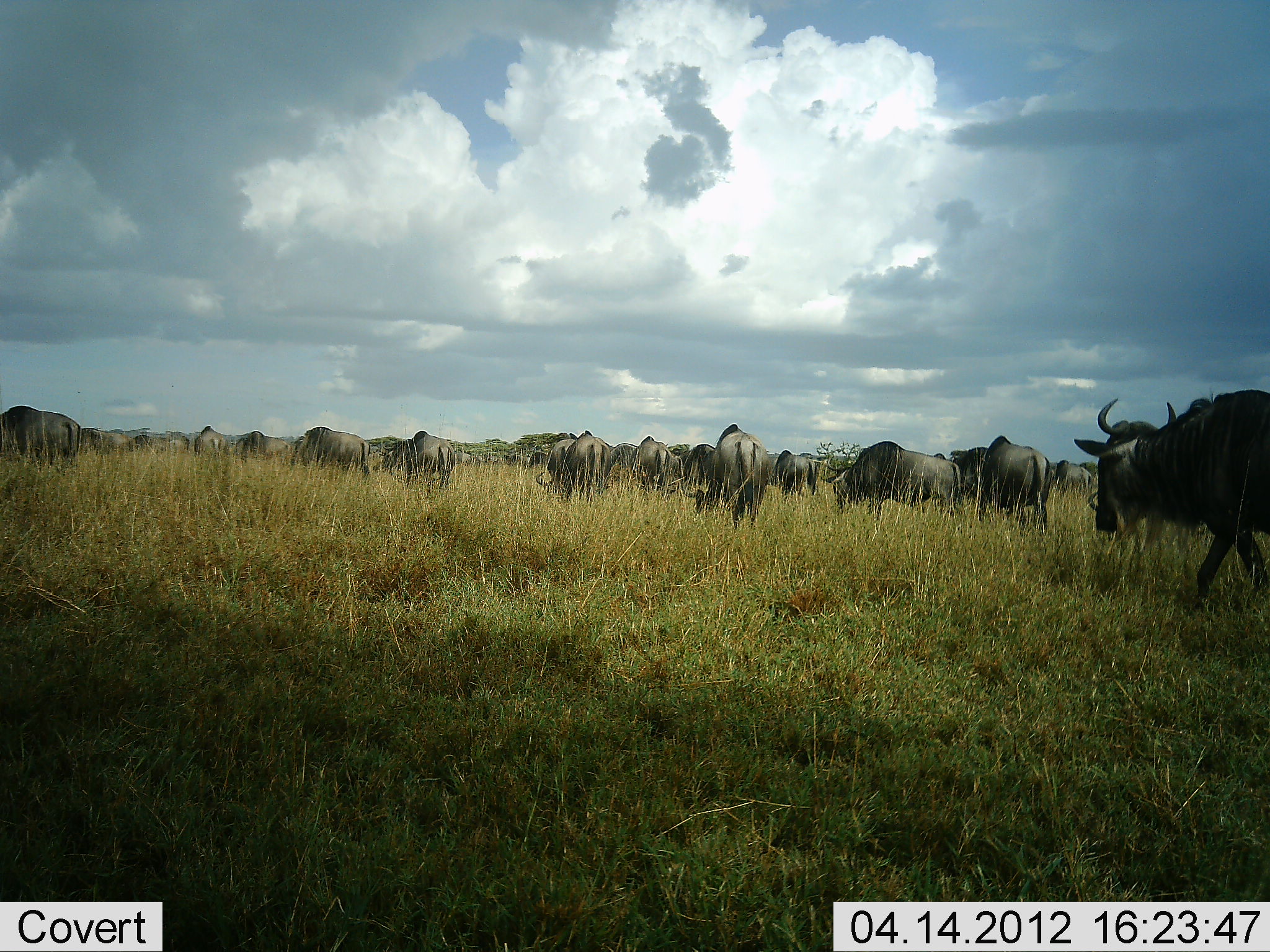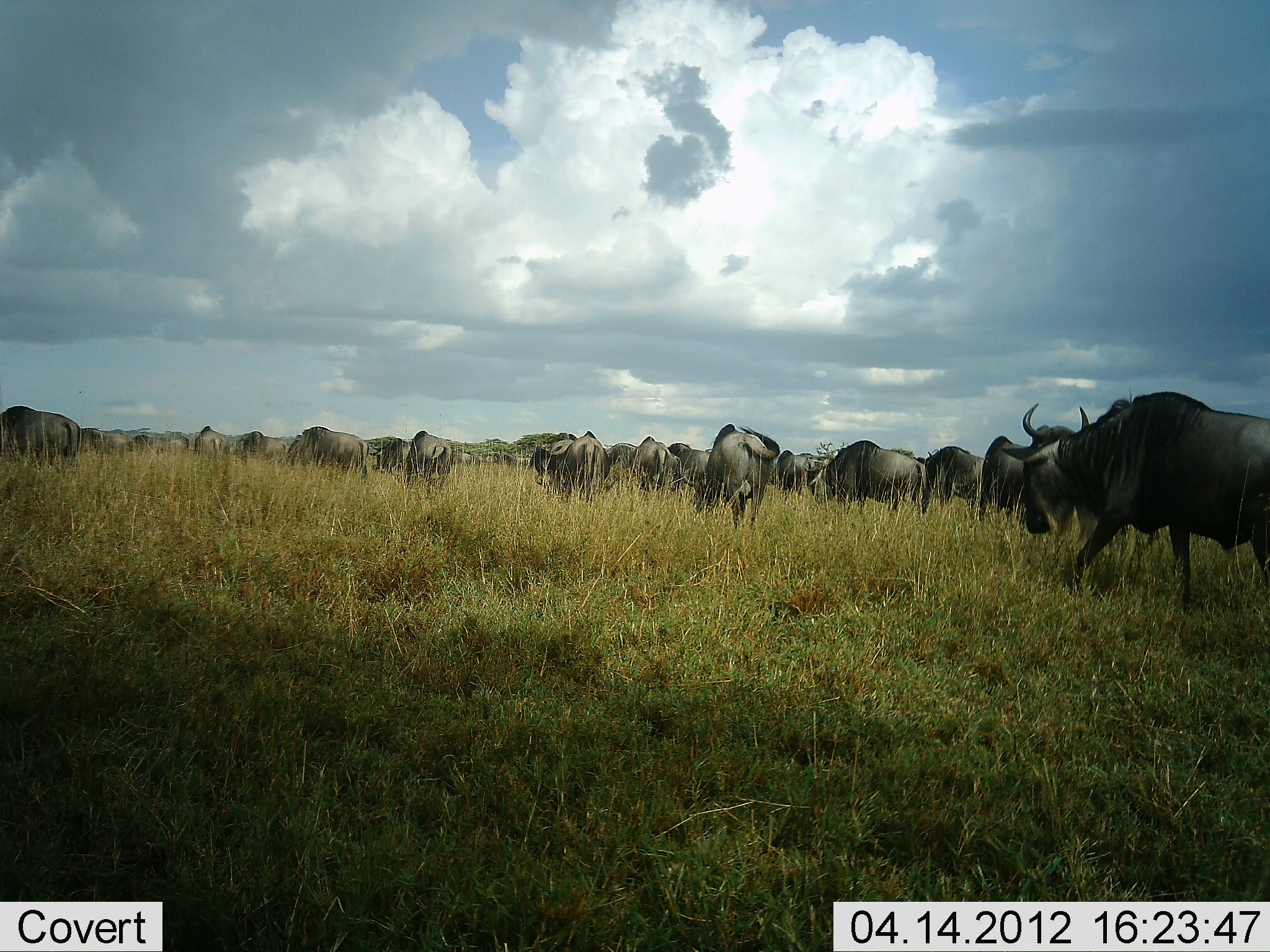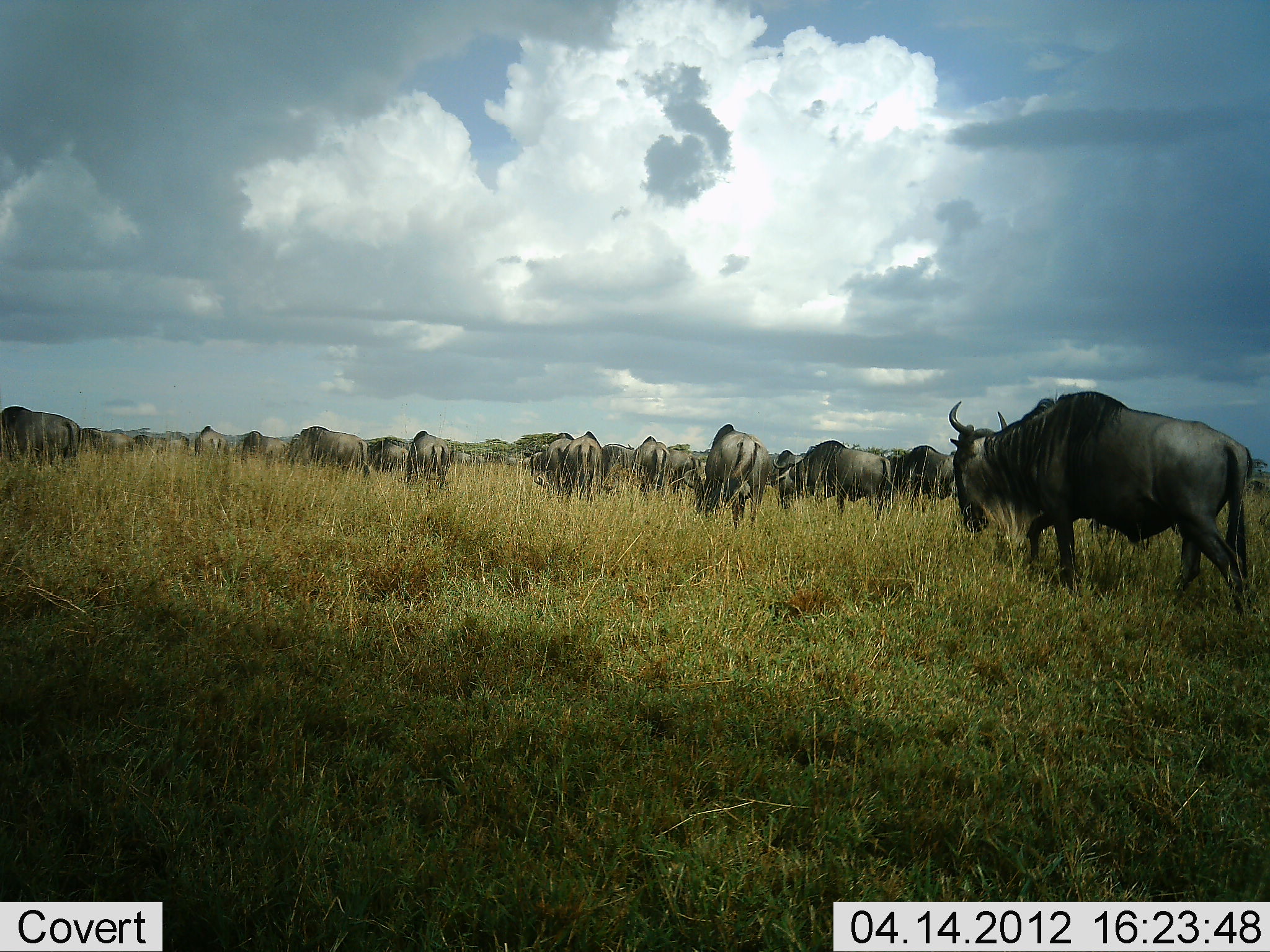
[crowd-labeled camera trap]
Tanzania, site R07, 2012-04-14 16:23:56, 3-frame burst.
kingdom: Animalia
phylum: Chordata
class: Mammalia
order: Artiodactyla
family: Bovidae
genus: Connochaetes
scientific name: Connochaetes taurinus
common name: blue wildebeest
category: wildebeest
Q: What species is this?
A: Wildebeest (blue wildebeest) (Connochaetes taurinus).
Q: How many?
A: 11-50.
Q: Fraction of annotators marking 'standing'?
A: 27%.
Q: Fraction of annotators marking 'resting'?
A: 0%.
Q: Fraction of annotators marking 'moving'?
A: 91%.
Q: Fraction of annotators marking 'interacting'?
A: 0%.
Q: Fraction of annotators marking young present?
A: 0%.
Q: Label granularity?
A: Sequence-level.